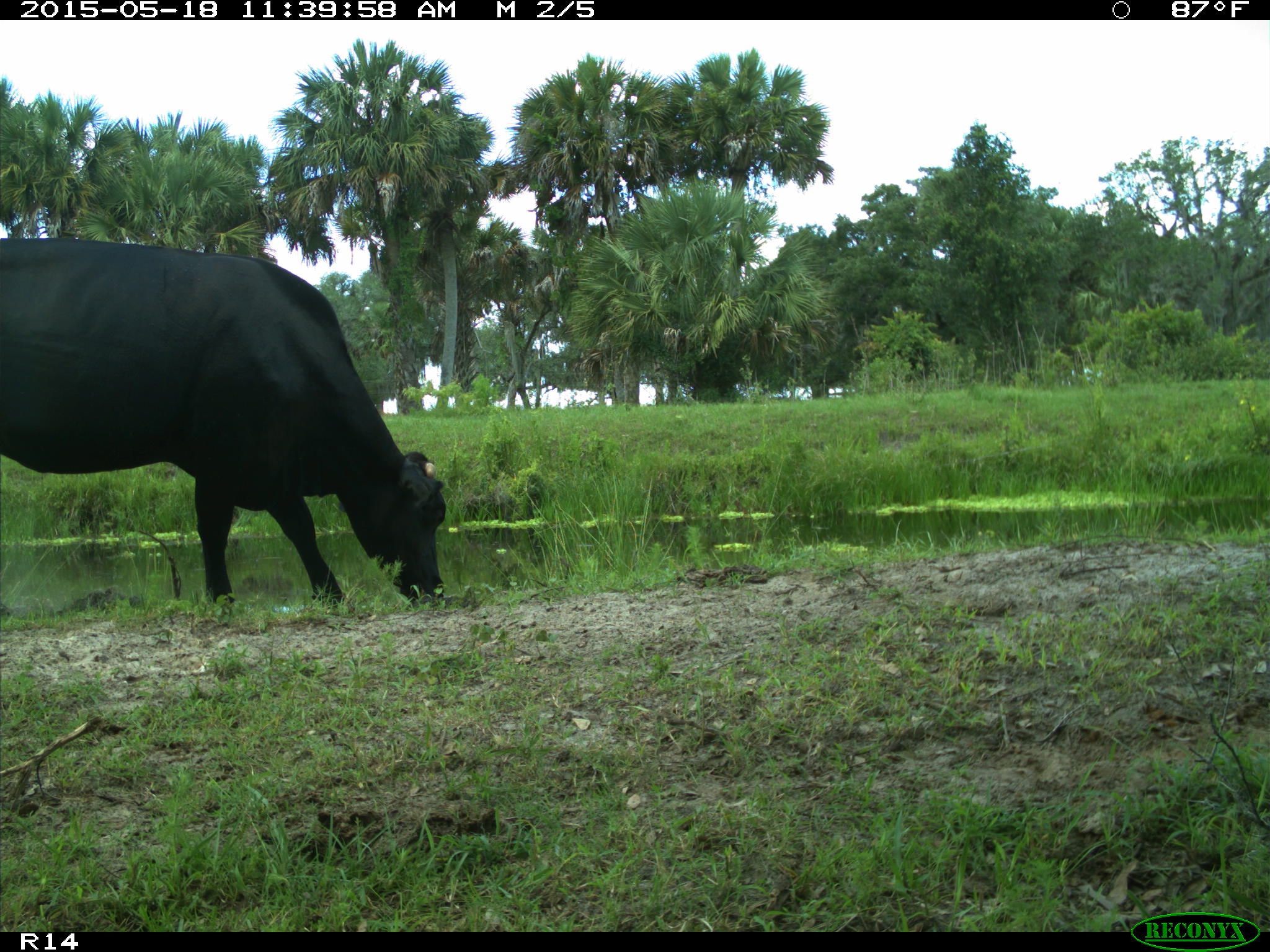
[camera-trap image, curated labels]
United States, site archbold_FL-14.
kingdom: Animalia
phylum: Chordata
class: Mammalia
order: Artiodactyla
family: Bovidae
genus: Bos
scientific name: Bos taurus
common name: domestic cow